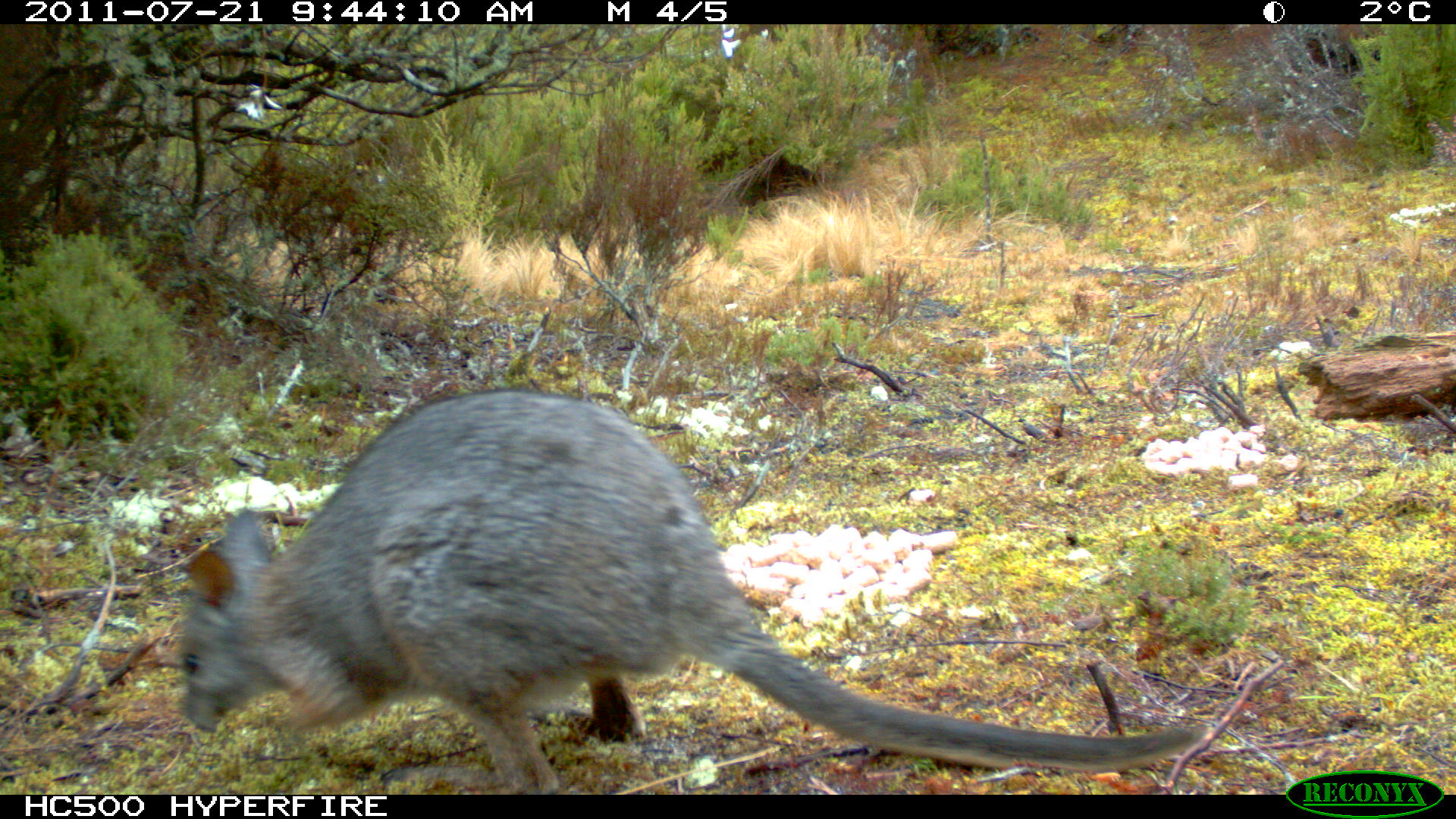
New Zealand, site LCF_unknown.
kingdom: Animalia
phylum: Chordata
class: Mammalia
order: Diprotodontia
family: Macropodidae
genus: Notamacropus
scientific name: Notamacropus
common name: wallaby